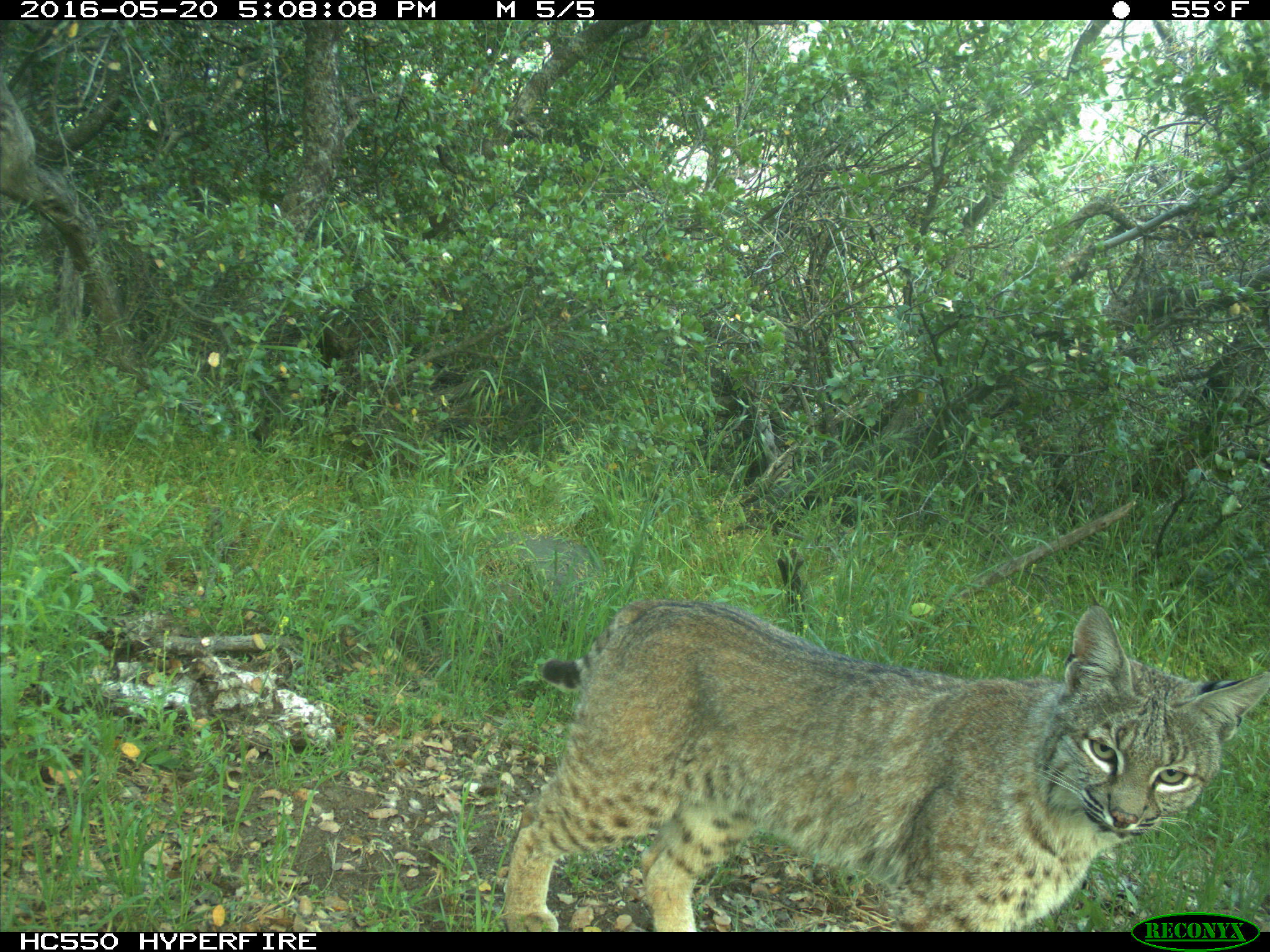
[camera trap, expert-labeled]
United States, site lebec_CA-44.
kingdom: Animalia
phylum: Chordata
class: Mammalia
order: Carnivora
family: Felidae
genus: Lynx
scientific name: Lynx rufus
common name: bobcat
Lynx rufus (bobcat).